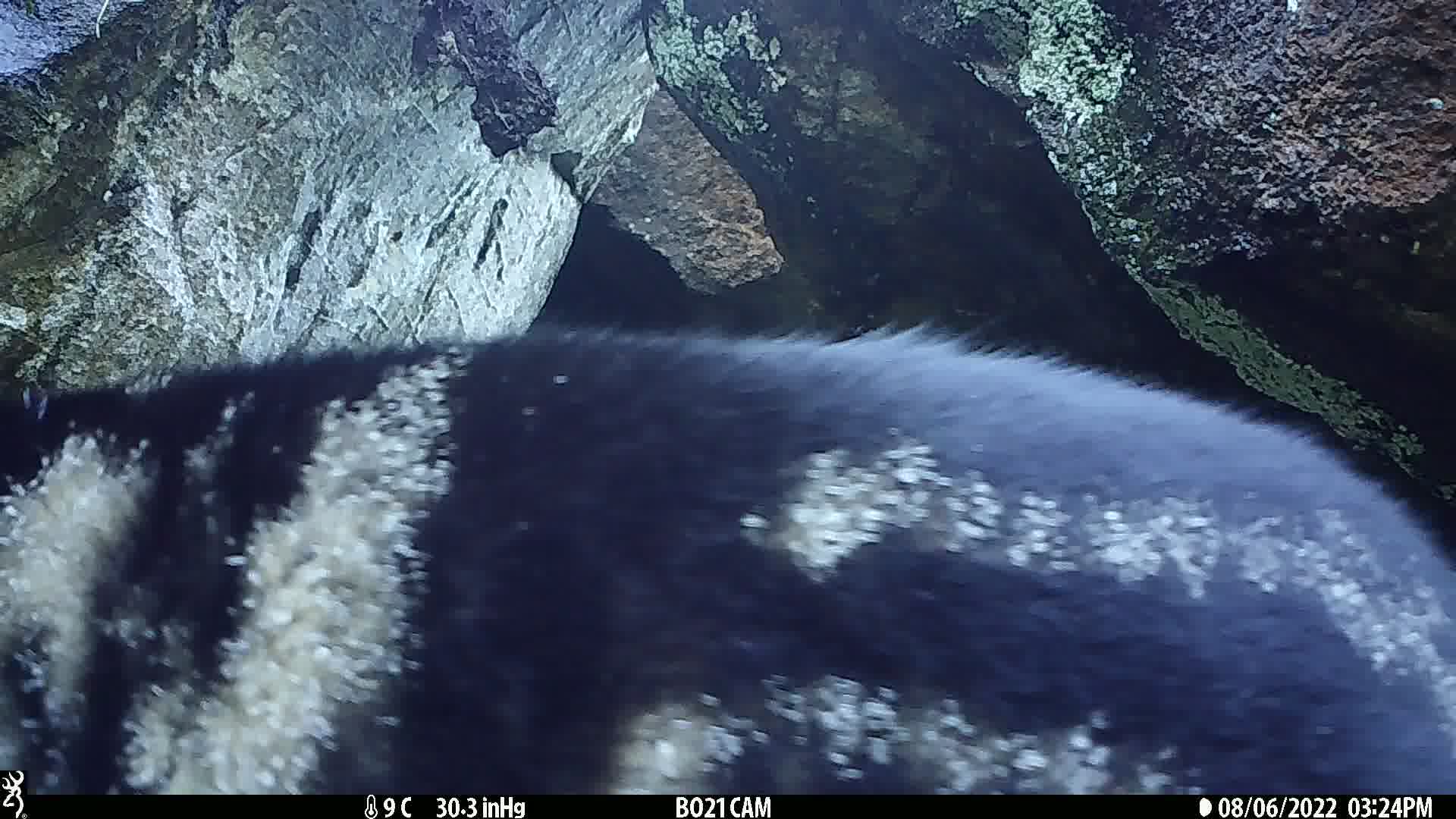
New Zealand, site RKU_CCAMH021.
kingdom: Animalia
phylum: Chordata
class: Mammalia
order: Carnivora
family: Felidae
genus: Felis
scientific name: Felis catus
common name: domestic cat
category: cat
Cat (domestic cat) (Felis catus).